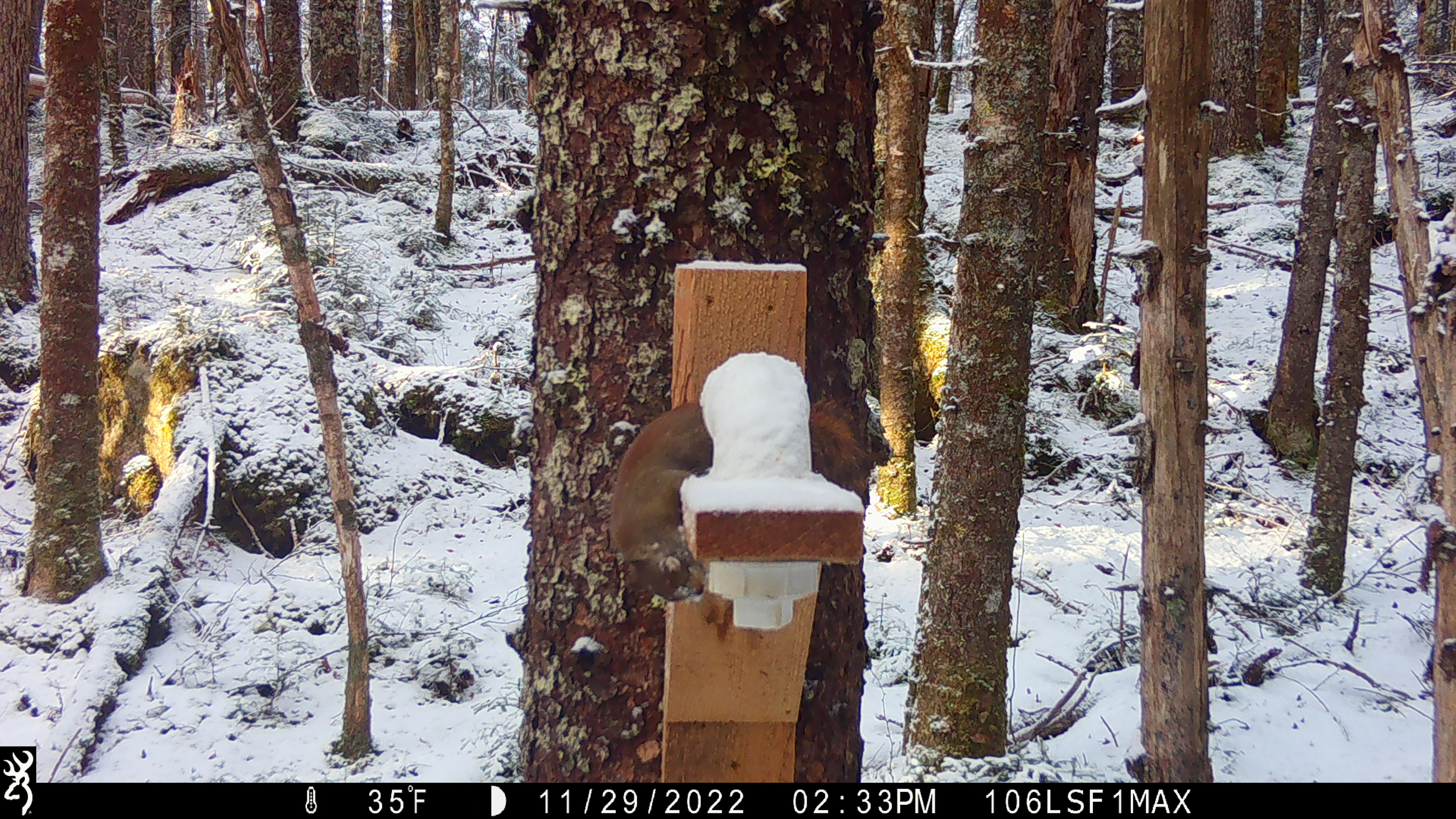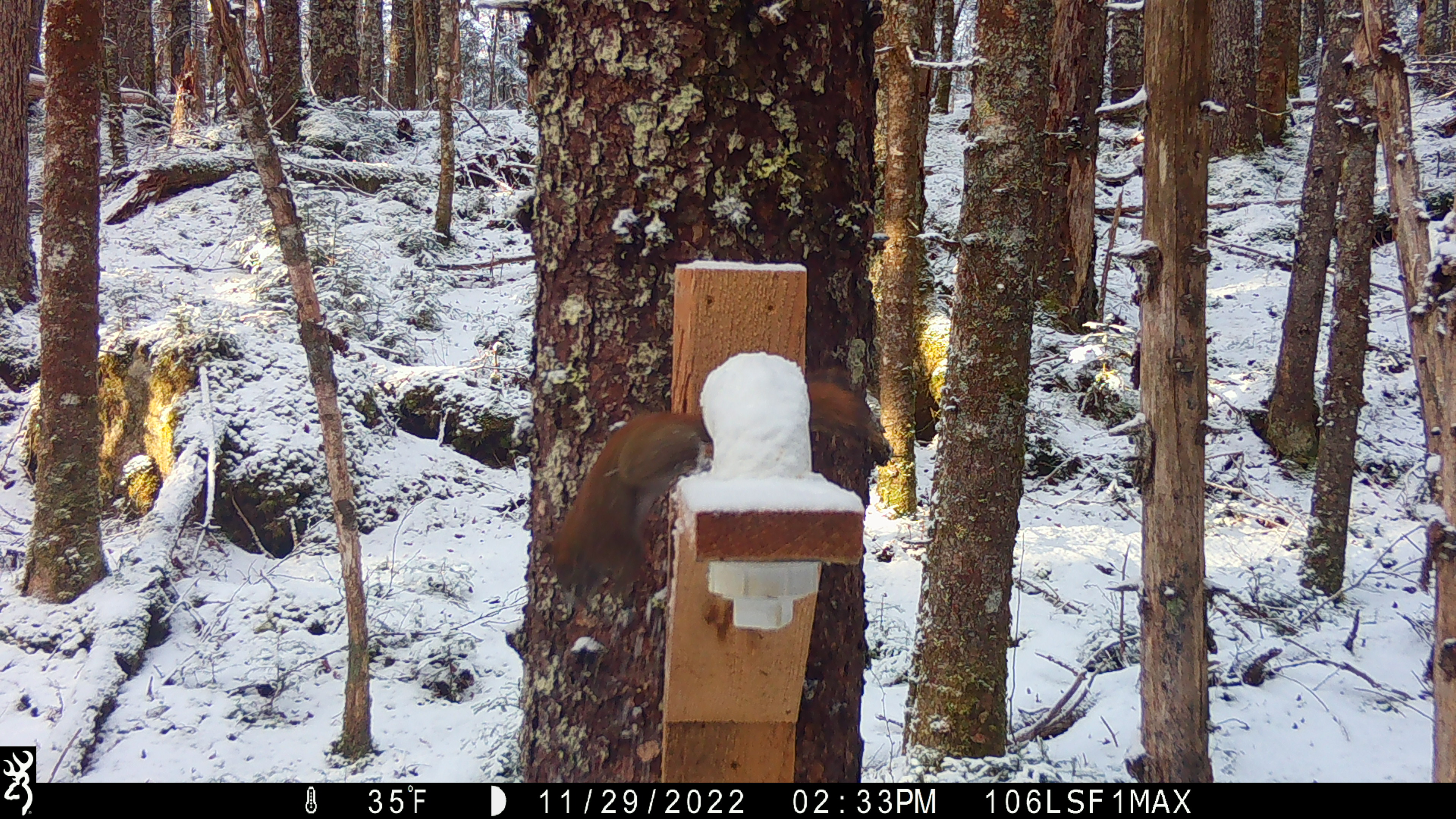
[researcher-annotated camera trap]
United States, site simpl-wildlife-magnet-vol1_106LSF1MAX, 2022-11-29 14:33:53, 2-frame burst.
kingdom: Animalia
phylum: Chordata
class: Mammalia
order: Rodentia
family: Sciuridae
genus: Tamiasciurus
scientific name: Tamiasciurus hudsonicus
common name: red squirrel